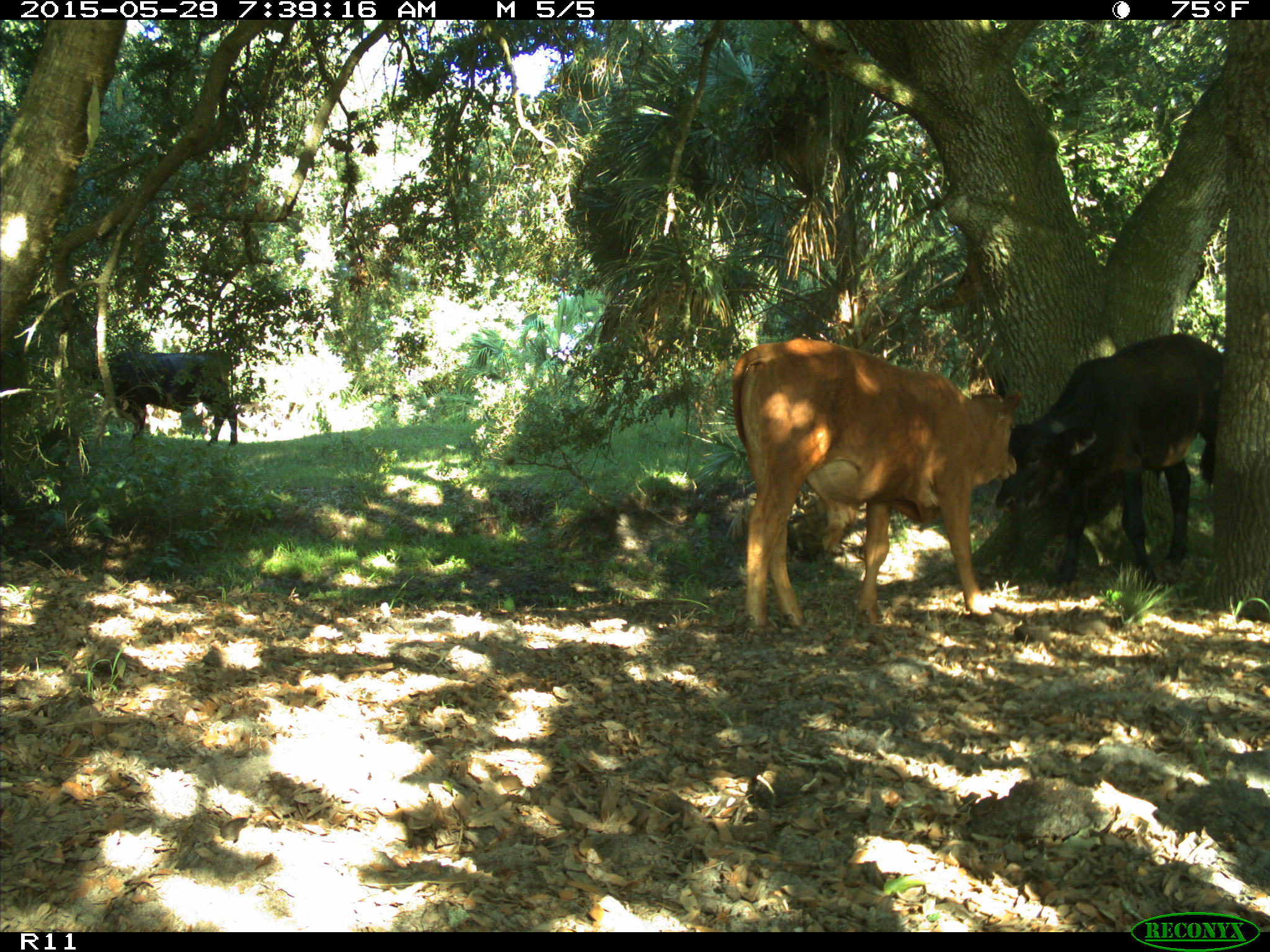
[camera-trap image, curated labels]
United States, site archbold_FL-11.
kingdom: Animalia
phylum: Chordata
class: Mammalia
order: Artiodactyla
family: Bovidae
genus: Bos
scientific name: Bos taurus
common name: domestic cow